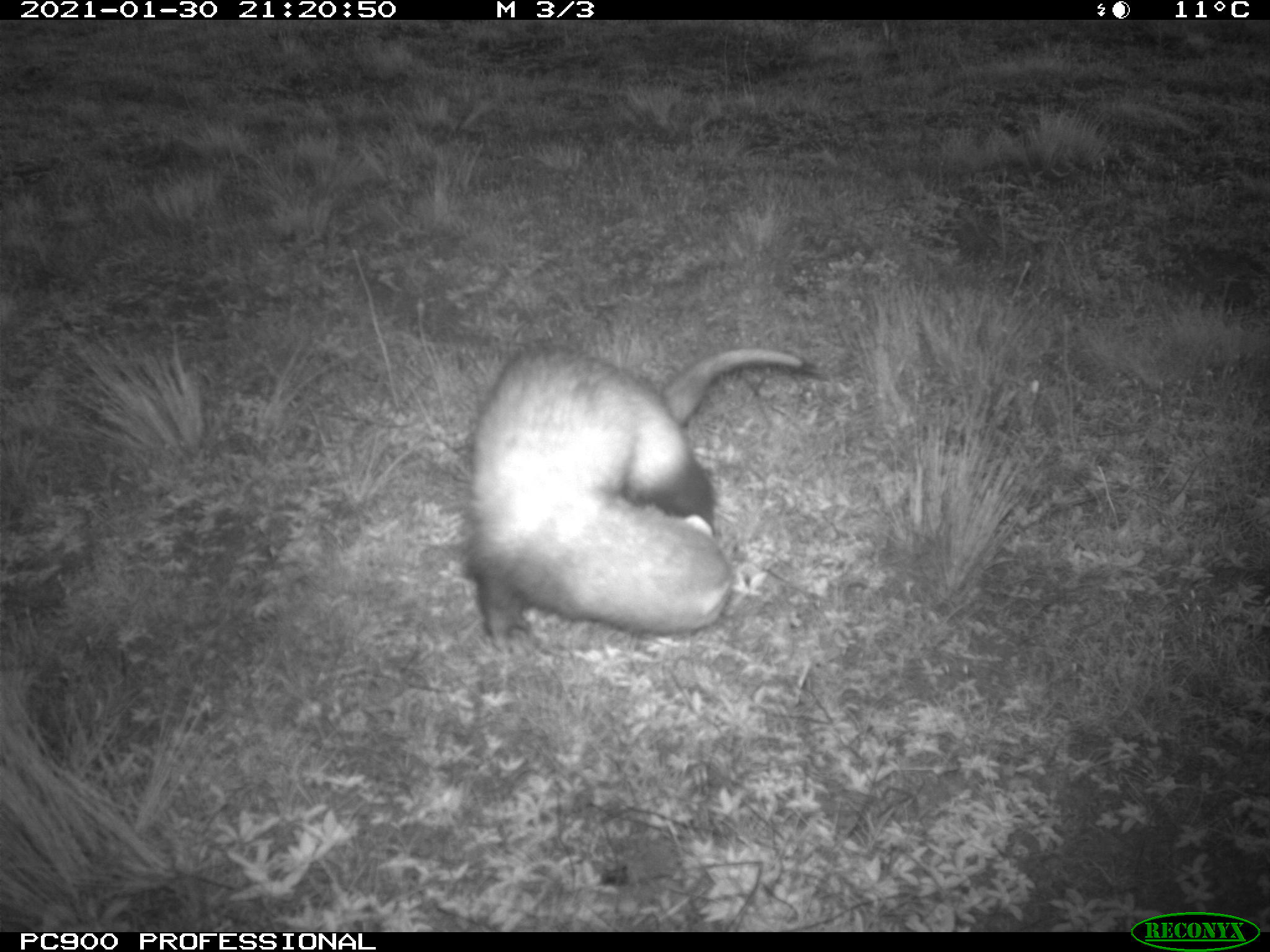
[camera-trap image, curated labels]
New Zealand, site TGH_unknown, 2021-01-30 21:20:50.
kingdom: Animalia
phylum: Chordata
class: Mammalia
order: Carnivora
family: Mustelidae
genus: Mustela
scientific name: Mustela furo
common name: ferret